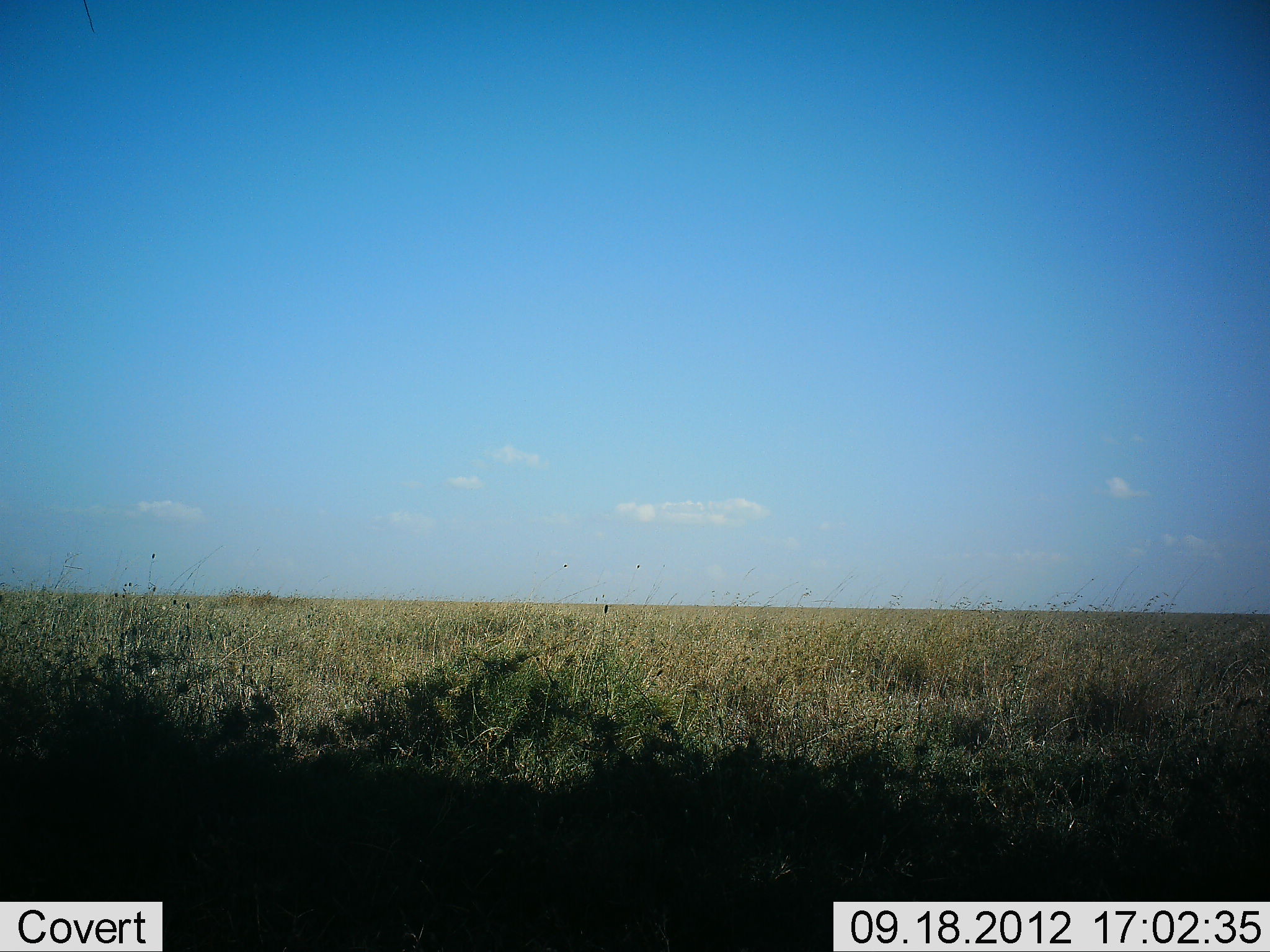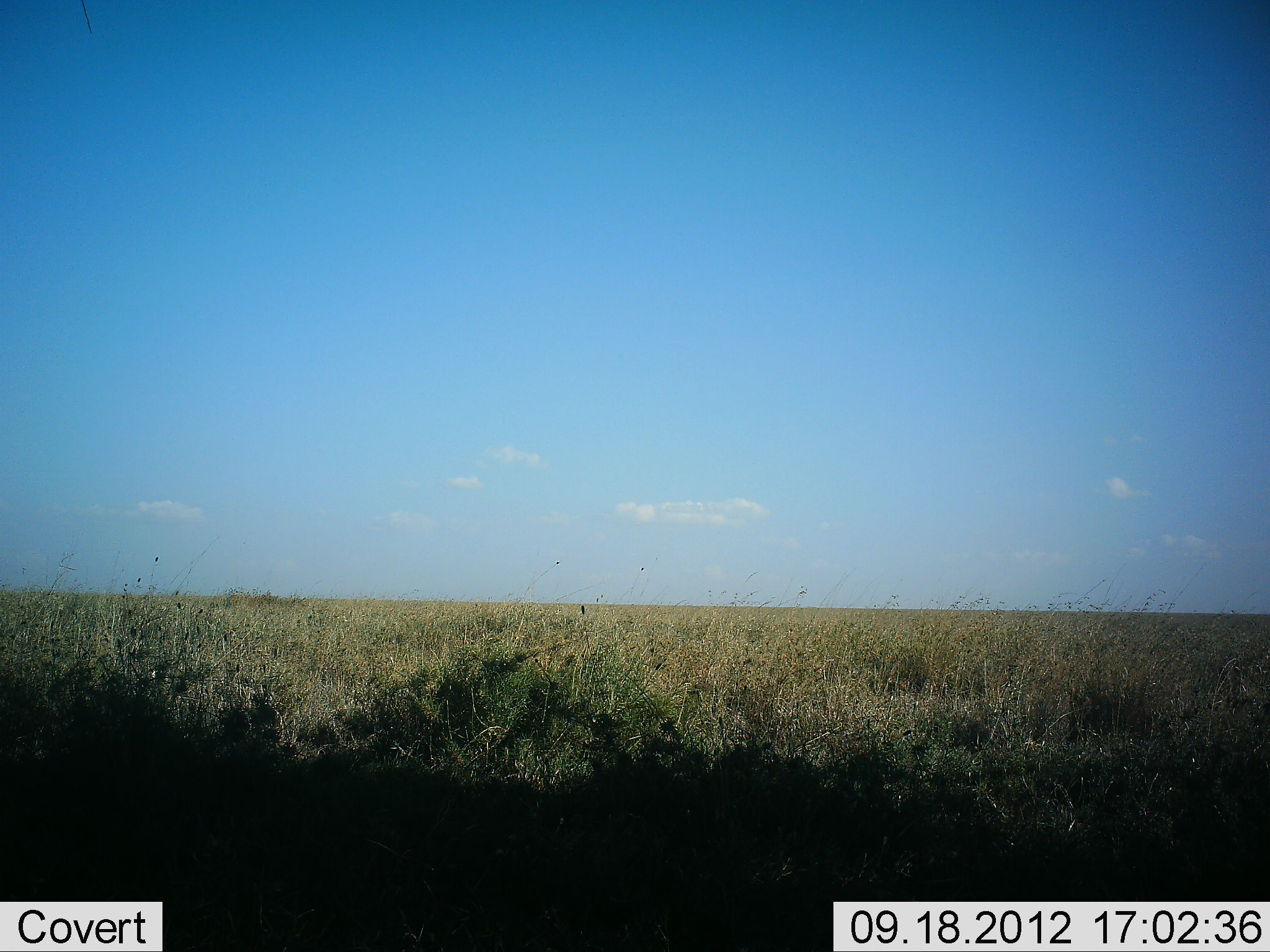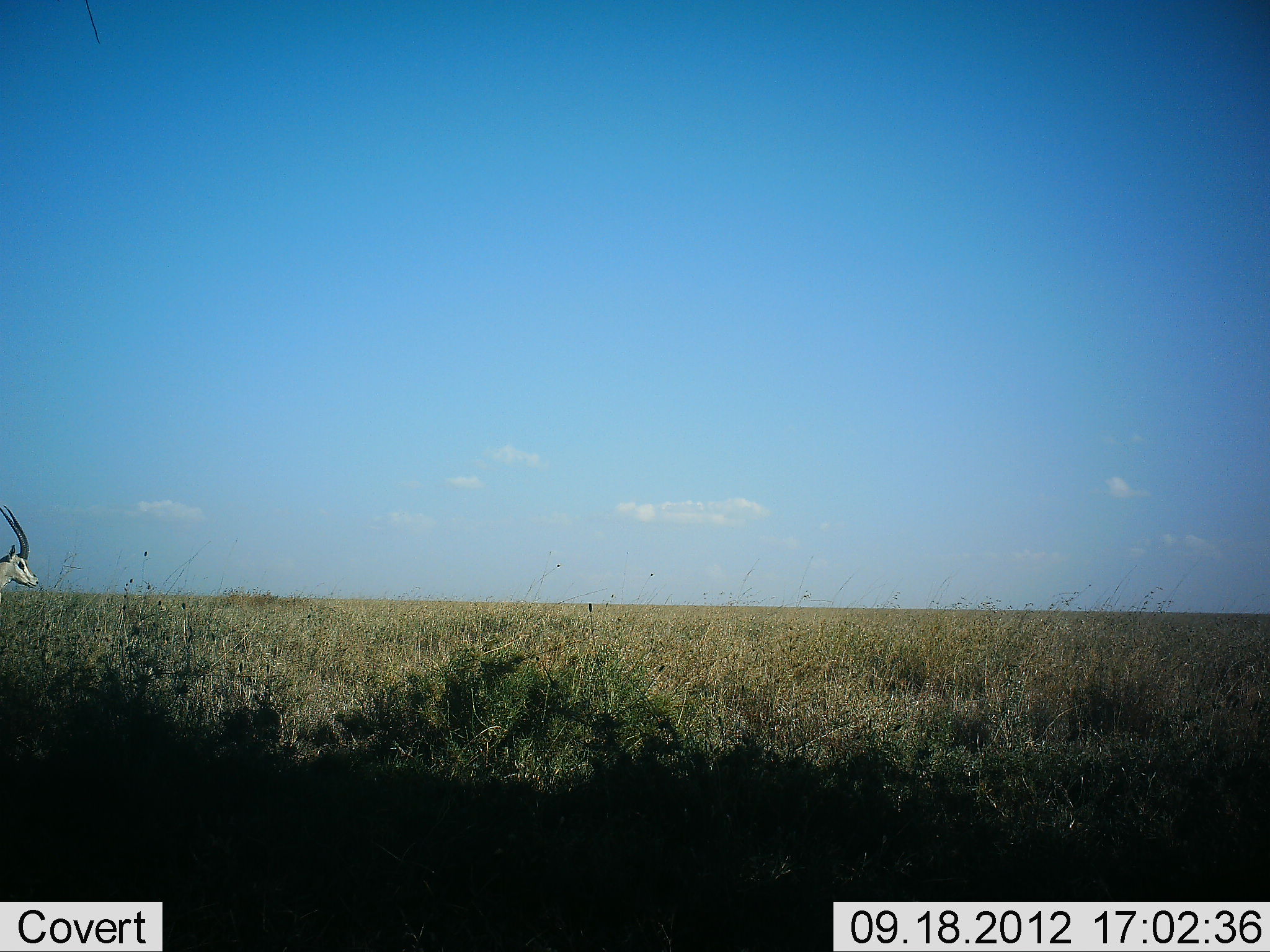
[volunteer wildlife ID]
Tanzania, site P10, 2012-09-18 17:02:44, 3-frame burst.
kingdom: Animalia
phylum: Chordata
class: Mammalia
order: Artiodactyla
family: Bovidae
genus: Nanger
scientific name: Nanger granti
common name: grant's gazelle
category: gazellegrants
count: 1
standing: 0%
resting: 0%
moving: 100%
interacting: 0%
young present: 0%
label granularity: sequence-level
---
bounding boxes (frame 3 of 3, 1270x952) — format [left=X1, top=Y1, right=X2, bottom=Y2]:
animal: [left=0, top=506, right=39, bottom=593]